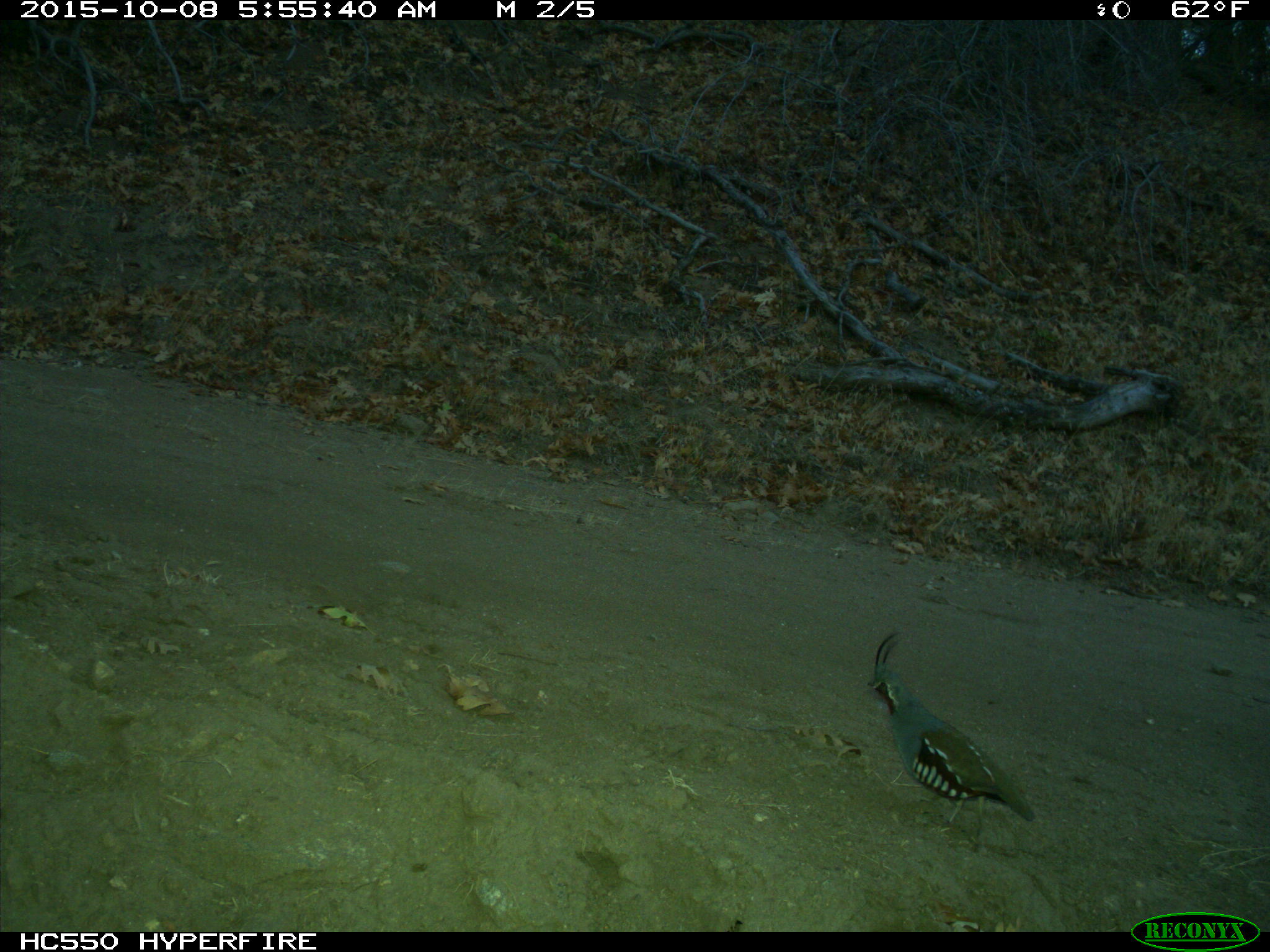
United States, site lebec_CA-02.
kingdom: Animalia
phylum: Chordata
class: Aves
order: Galliformes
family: Odontophoridae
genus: Callipepla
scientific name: Callipepla californica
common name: california quail